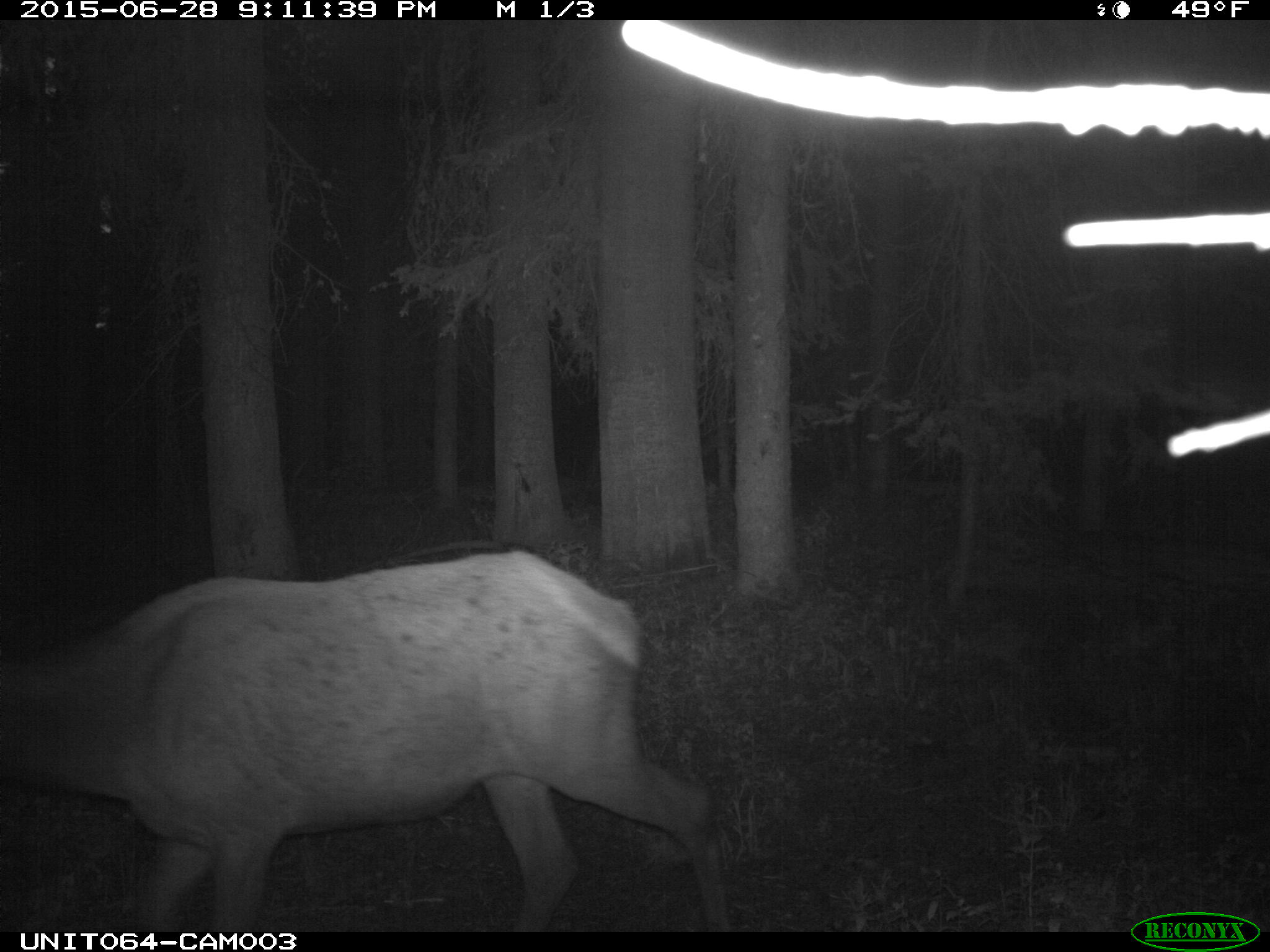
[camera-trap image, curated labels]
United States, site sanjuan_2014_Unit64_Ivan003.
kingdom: Animalia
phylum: Chordata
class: Mammalia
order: Artiodactyla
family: Cervidae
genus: Cervus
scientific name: Cervus elaphus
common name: red deer